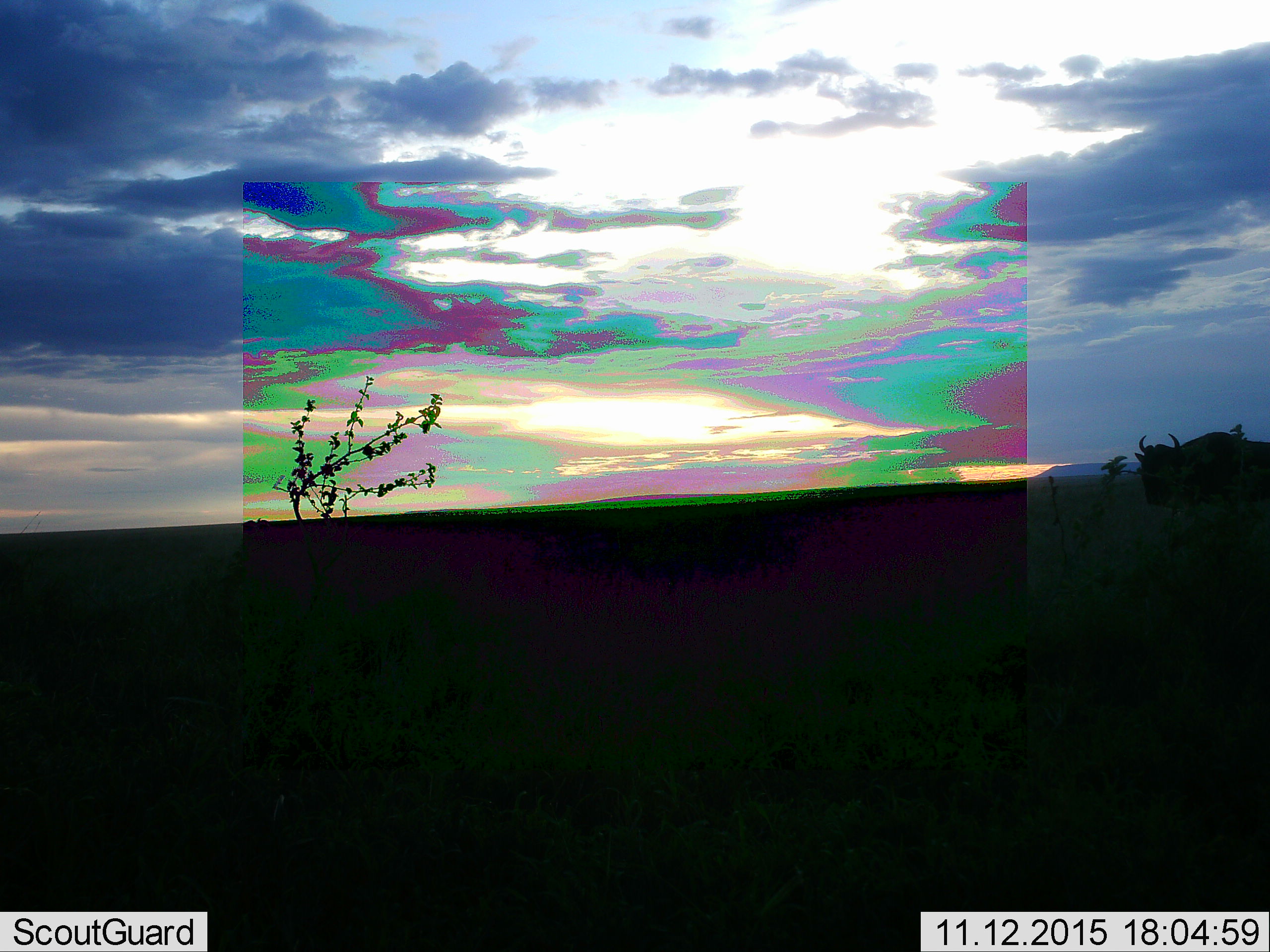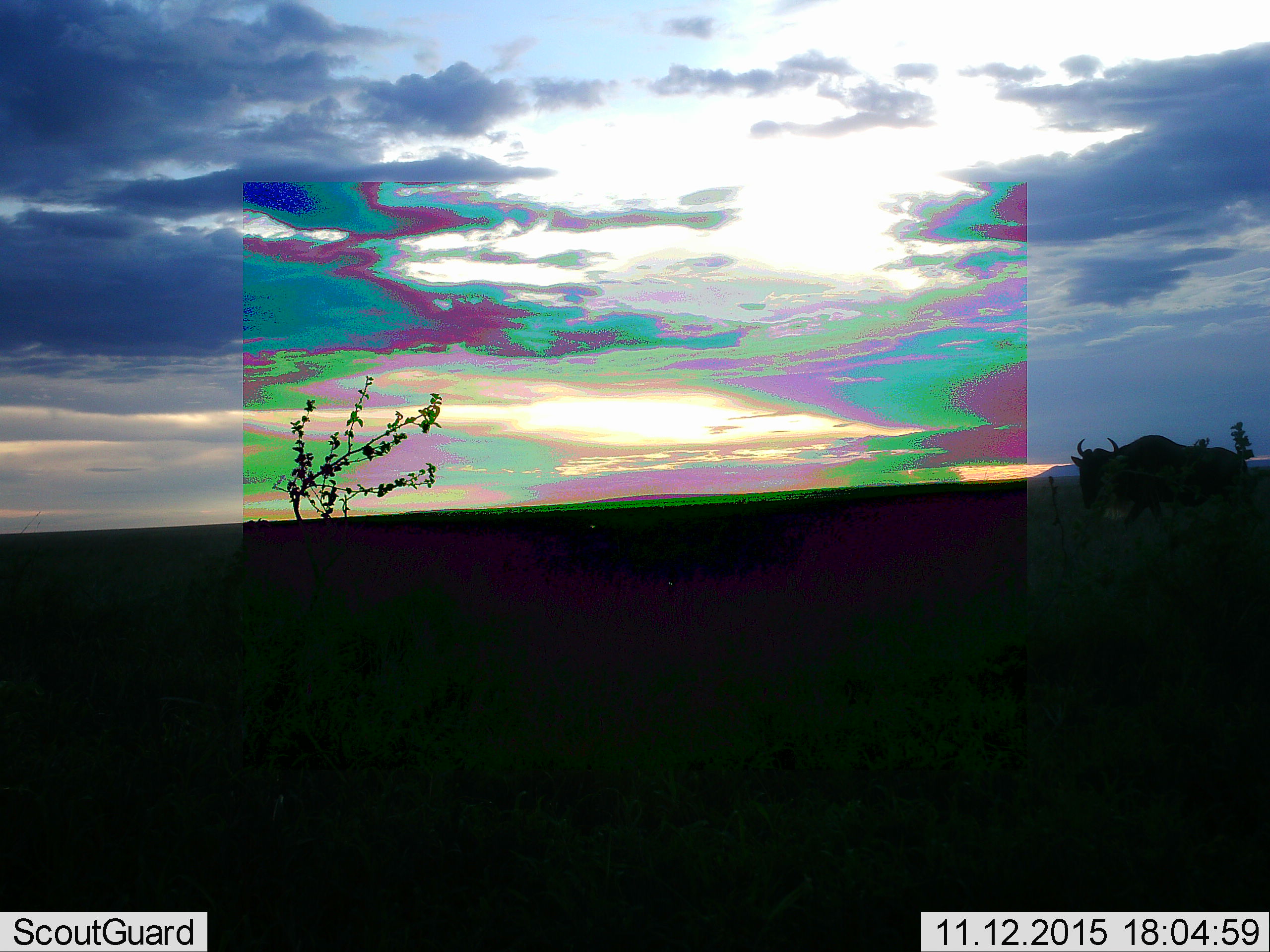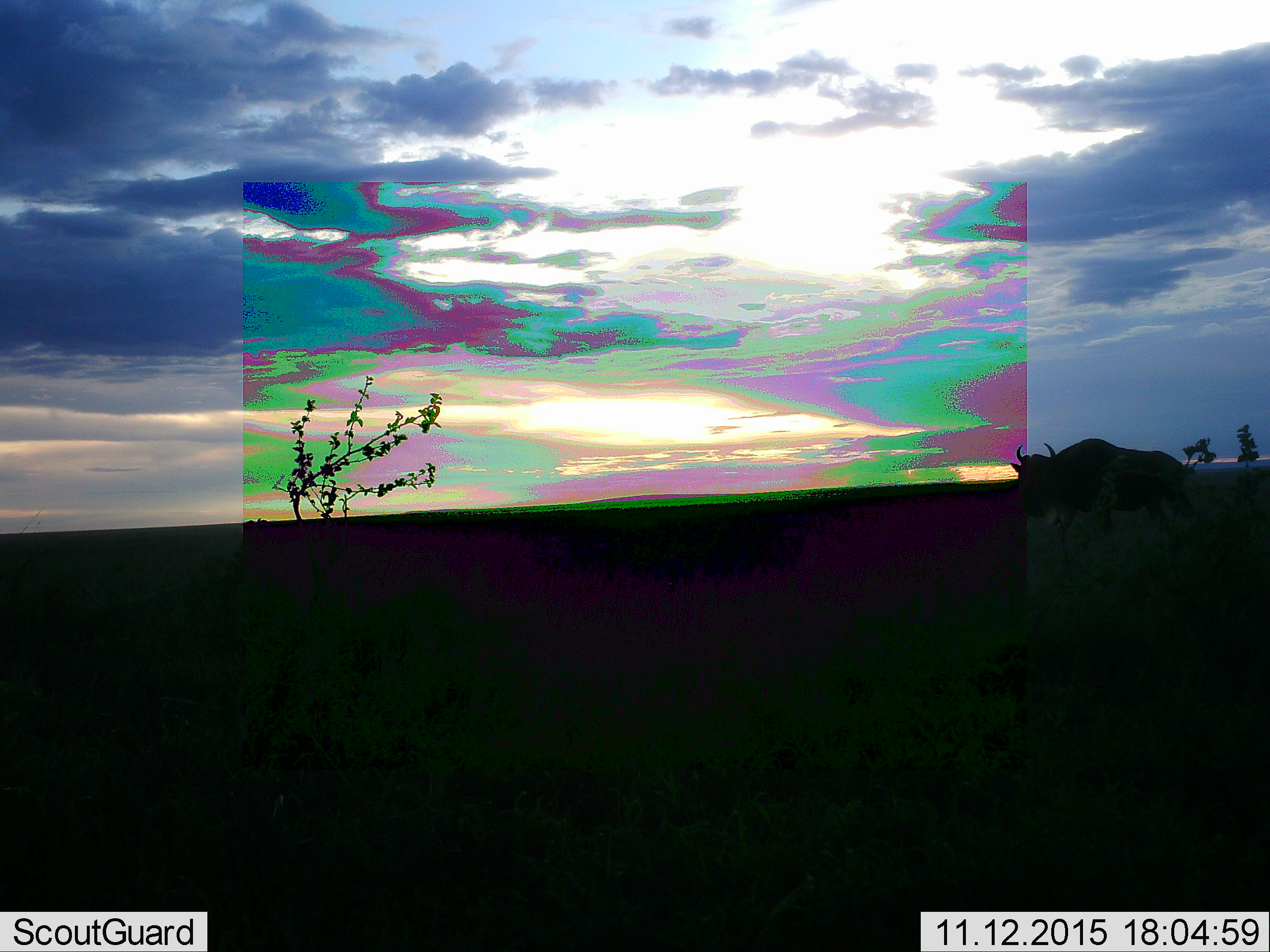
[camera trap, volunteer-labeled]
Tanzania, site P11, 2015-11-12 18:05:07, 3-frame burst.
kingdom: Animalia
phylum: Chordata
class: Mammalia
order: Artiodactyla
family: Bovidae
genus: Connochaetes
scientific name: Connochaetes taurinus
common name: blue wildebeest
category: wildebeest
Wildebeest (blue wildebeest) (Connochaetes taurinus), count 1. Behavior (volunteer vote fractions): standing 0%, resting 0%, moving 100%, interacting 0%. Young present (vote fraction): 0%. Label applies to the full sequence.